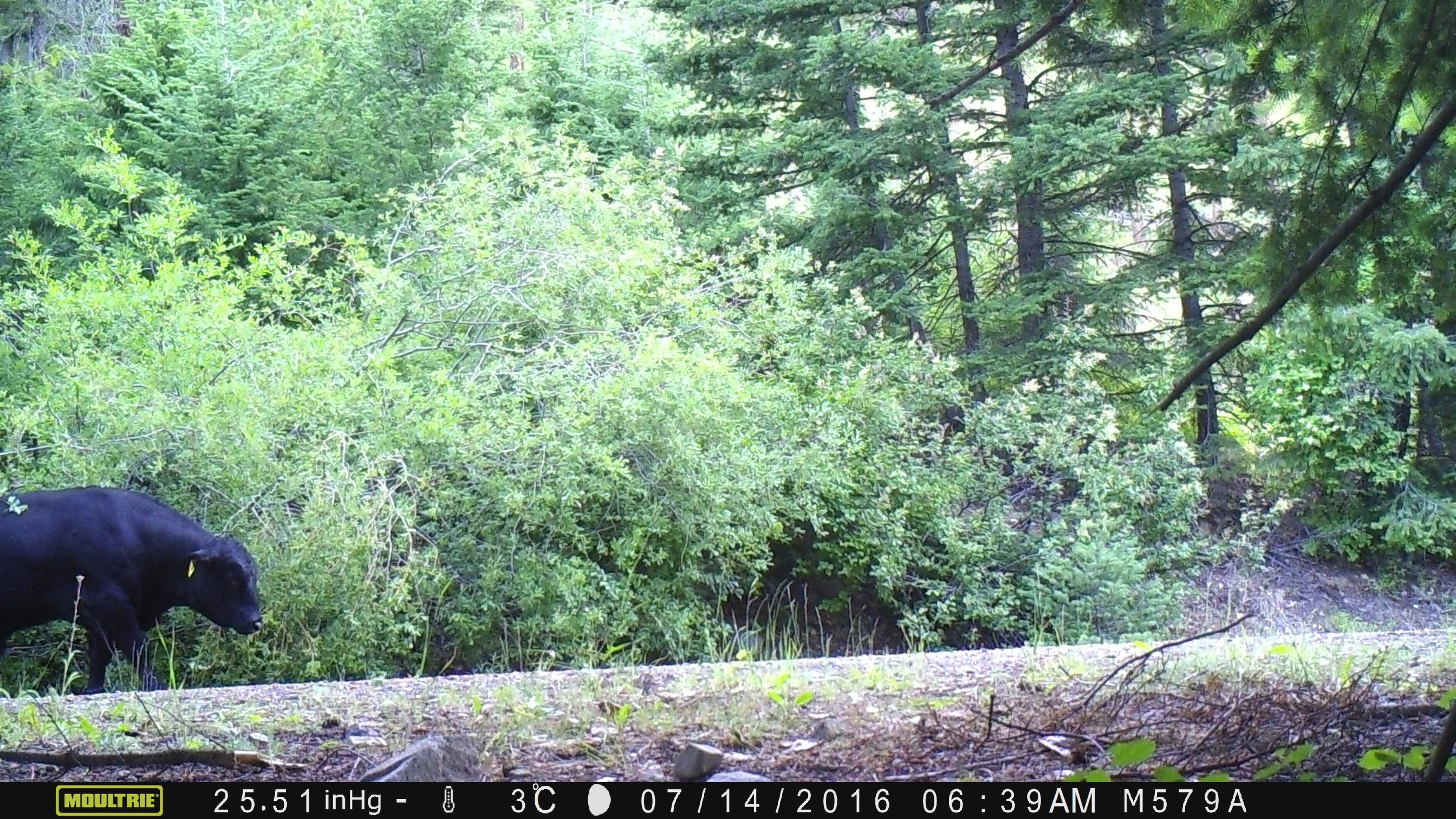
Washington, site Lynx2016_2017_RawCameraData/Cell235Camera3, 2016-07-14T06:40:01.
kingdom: Animalia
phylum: Chordata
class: Mammalia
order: Artiodactyla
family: Bovidae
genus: Bos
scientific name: Bos taurus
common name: domestic cattle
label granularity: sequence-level